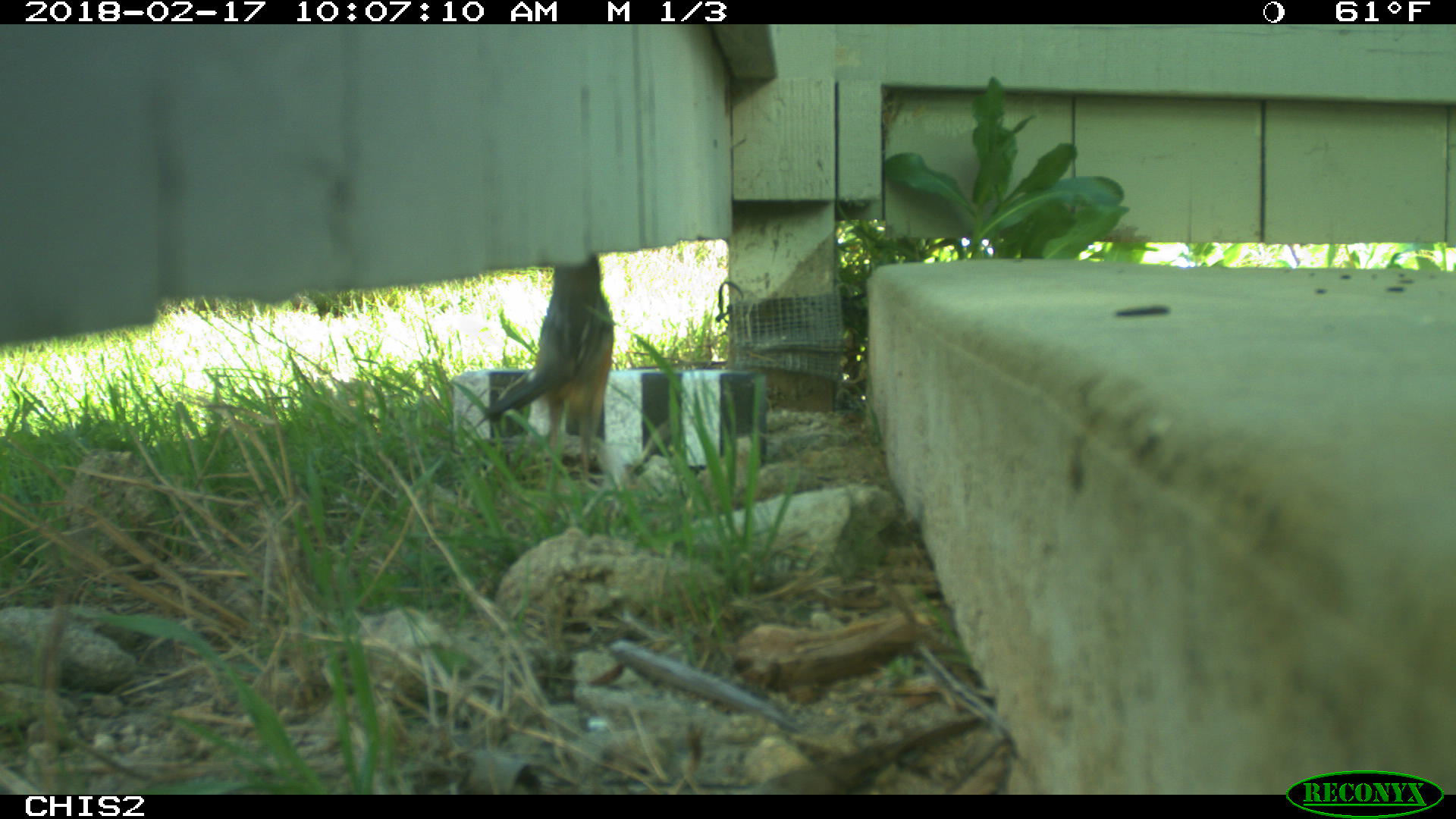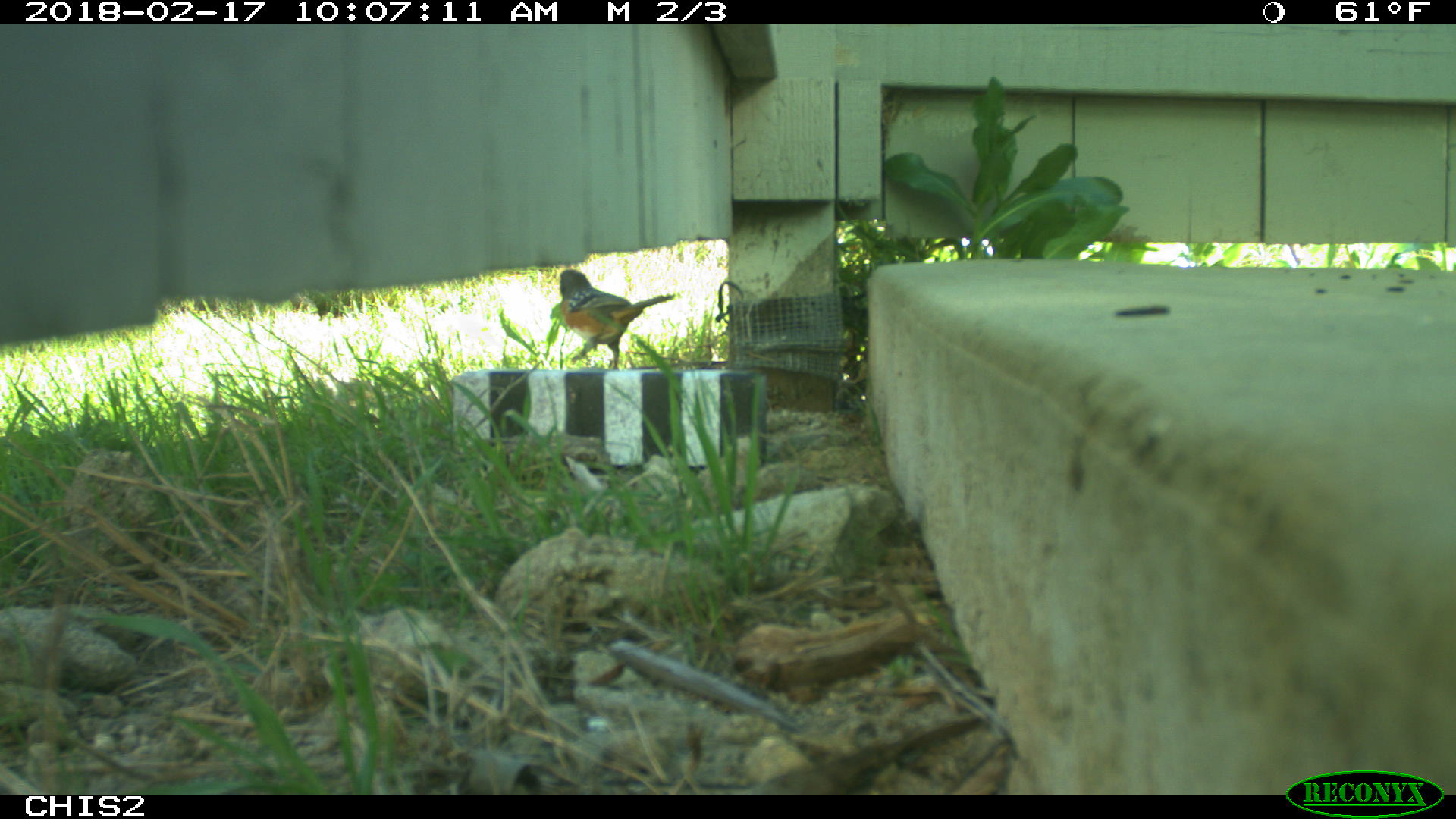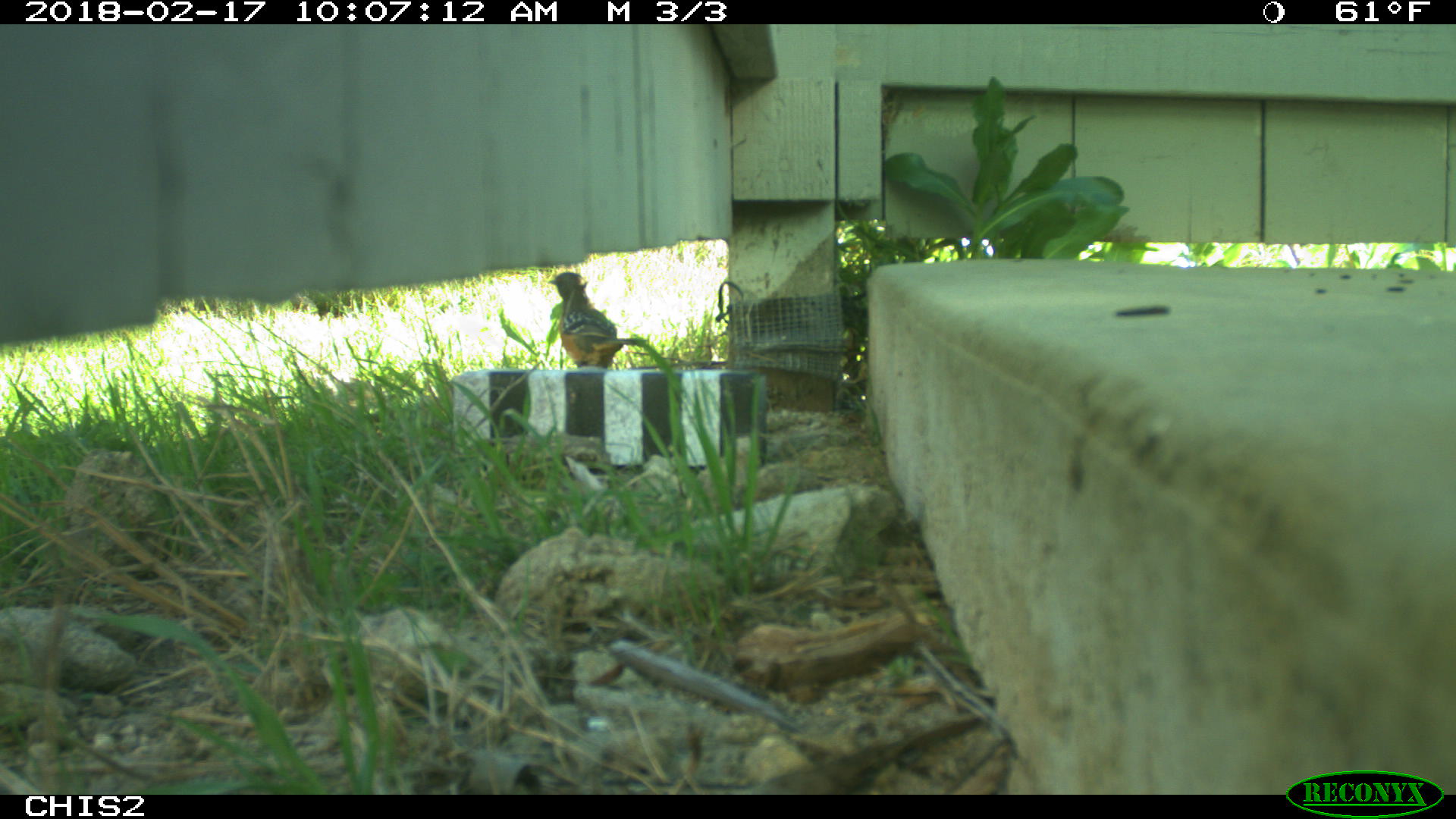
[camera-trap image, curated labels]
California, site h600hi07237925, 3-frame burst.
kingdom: Animalia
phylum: Chordata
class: Aves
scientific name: Aves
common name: bird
Bird (Aves).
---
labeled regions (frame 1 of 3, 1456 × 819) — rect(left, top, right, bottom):
bird: rect(482, 252, 613, 485)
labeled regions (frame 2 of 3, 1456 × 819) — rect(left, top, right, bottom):
bird: rect(559, 269, 673, 370)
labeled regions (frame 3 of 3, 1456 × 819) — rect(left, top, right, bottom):
bird: rect(549, 270, 639, 368)